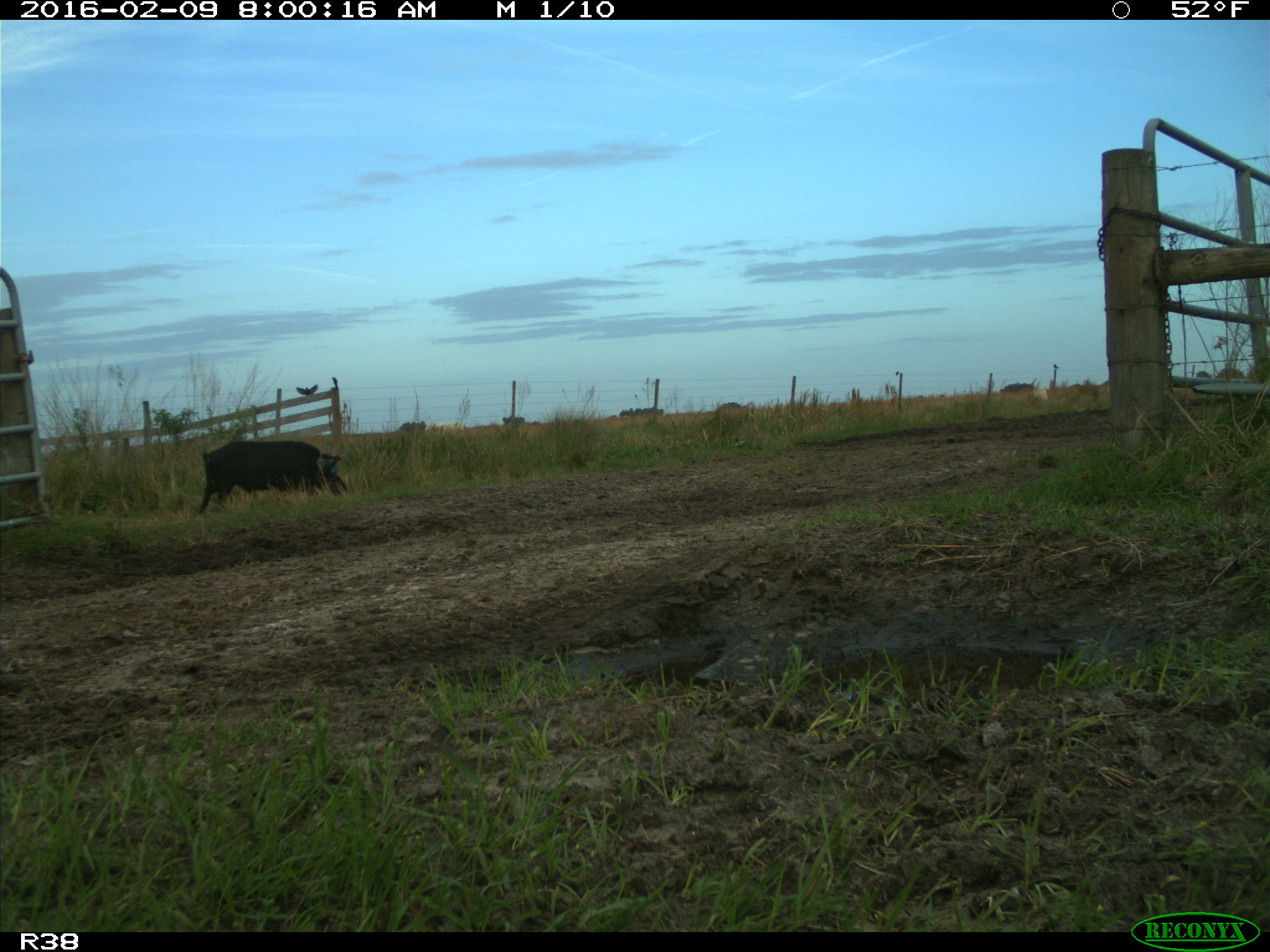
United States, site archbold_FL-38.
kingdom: Animalia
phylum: Chordata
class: Mammalia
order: Artiodactyla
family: Suidae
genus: Sus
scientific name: Sus scrofa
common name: wild boar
Sus scrofa (wild boar).